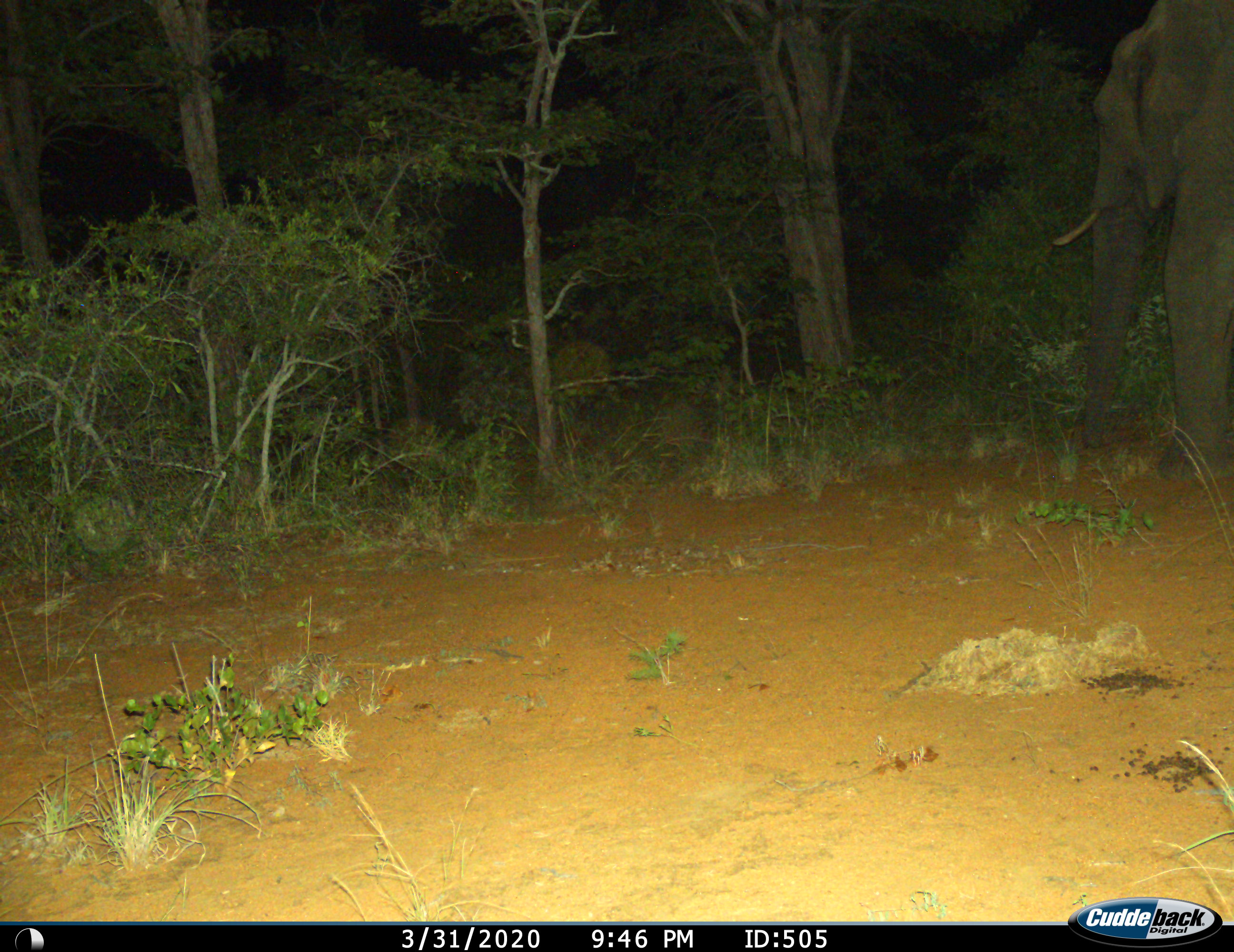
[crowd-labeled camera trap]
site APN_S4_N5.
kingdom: Animalia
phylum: Chordata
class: Mammalia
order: Proboscidea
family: Elephantidae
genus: Loxodonta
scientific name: Loxodonta africana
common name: african bush elephant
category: elephant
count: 1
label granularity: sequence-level